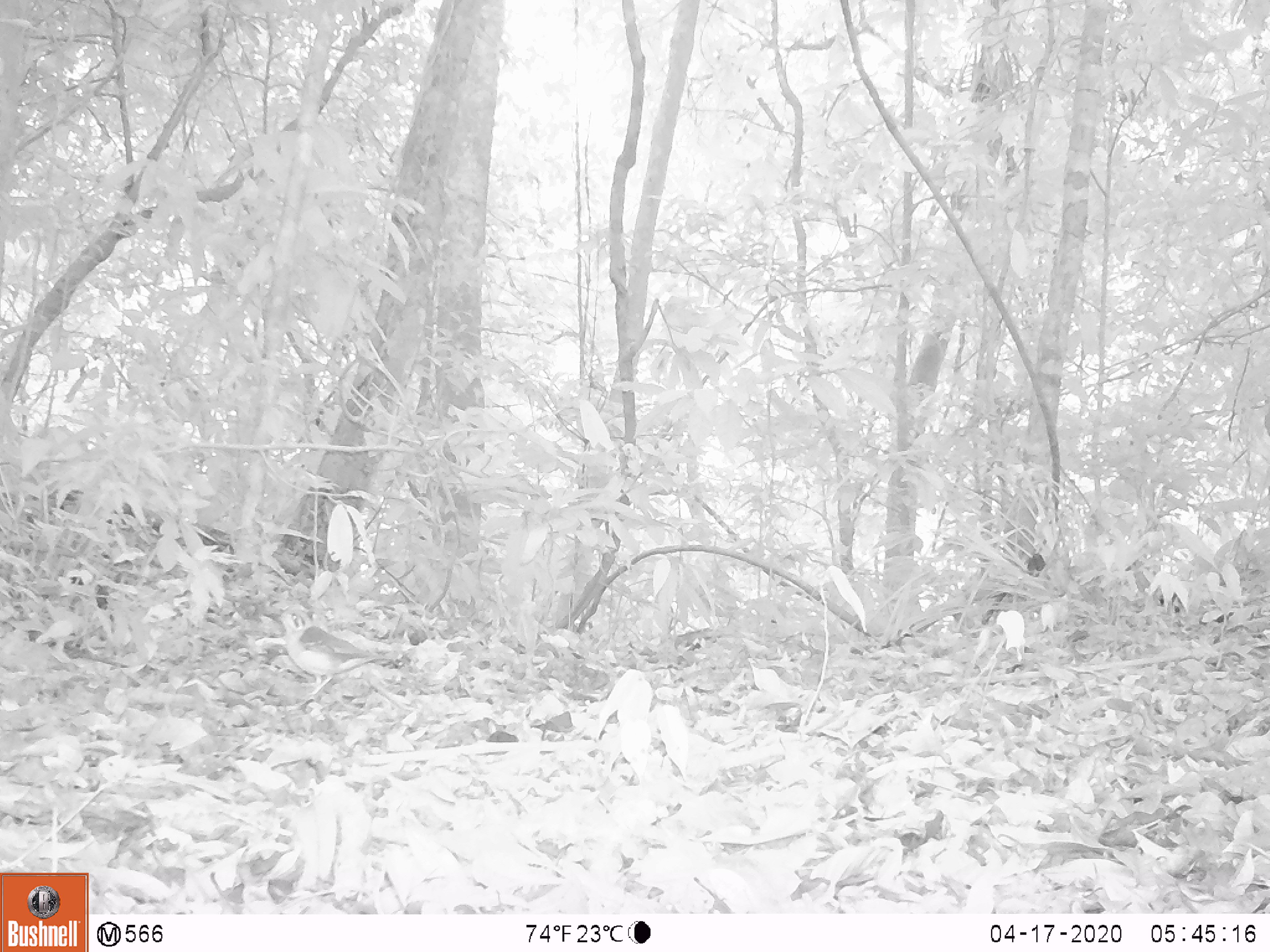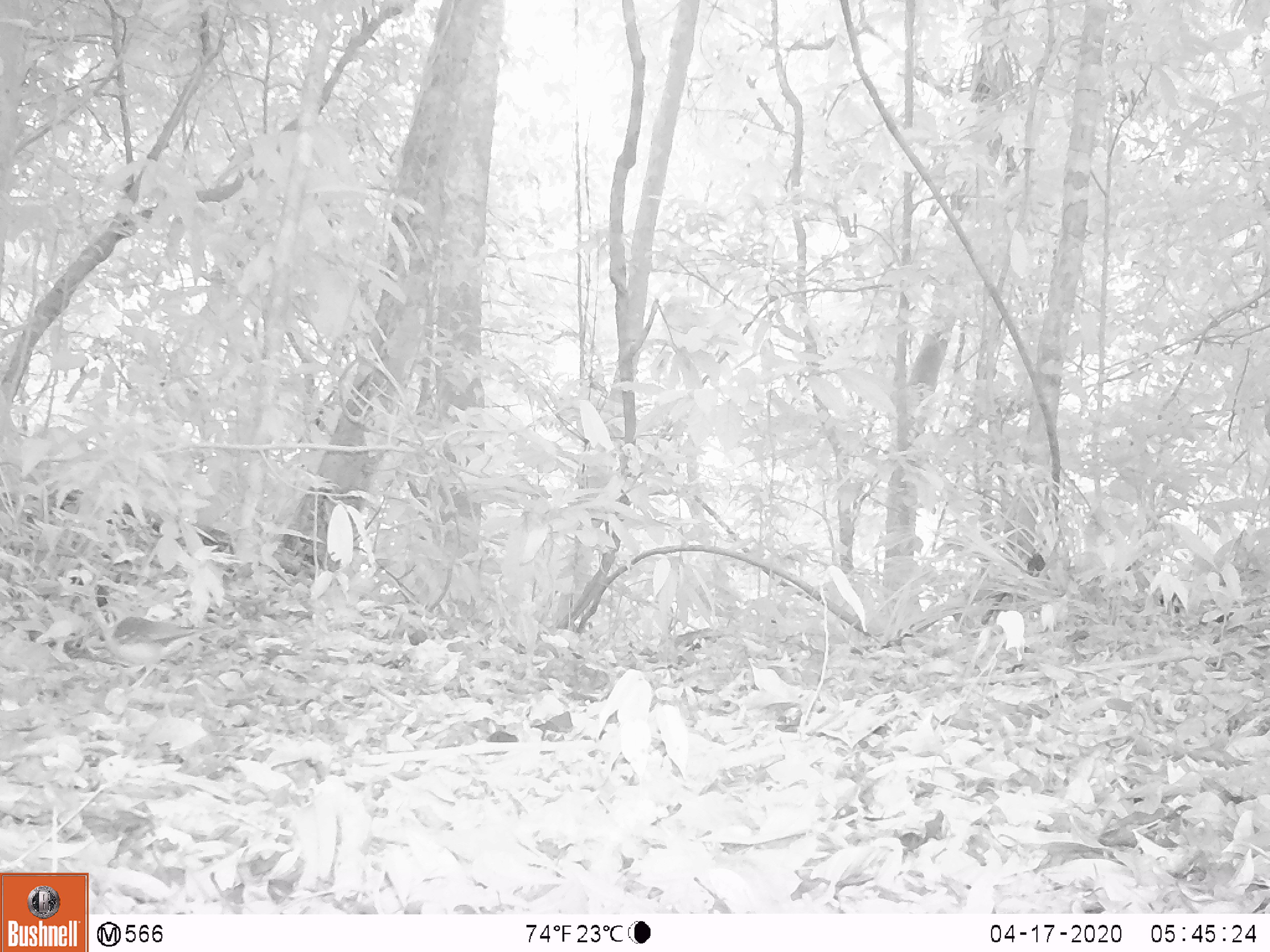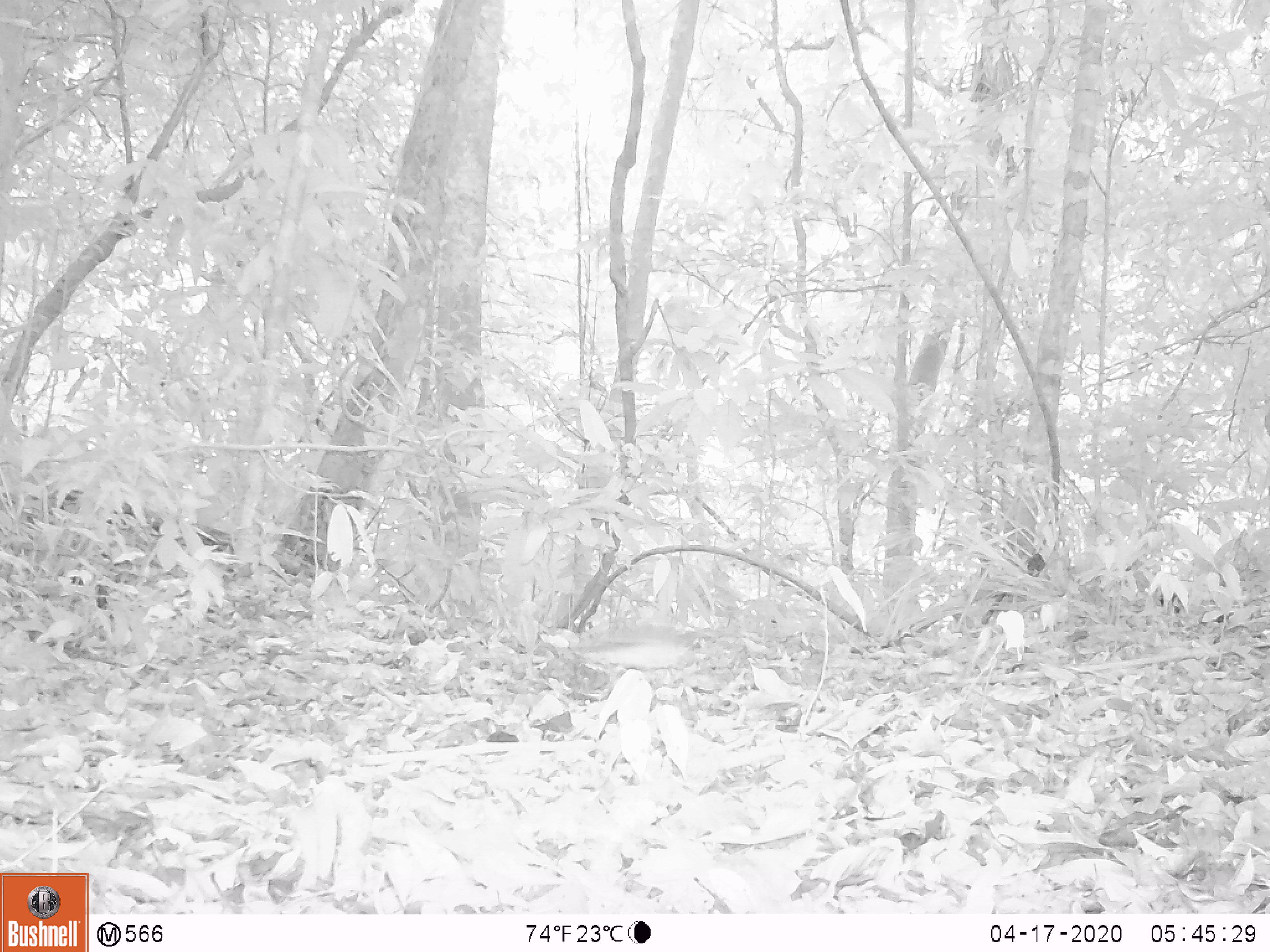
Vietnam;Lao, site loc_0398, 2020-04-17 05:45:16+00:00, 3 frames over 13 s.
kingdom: Animalia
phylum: Chordata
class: Aves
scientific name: Aves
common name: bird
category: unidentified bird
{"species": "unidentified bird (bird) (Aves)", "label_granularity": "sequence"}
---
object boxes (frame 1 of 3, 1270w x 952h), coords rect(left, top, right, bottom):
unidentified bird: rect(275, 603, 402, 698)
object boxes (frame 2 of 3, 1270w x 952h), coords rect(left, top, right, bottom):
unidentified bird: rect(80, 605, 241, 692)